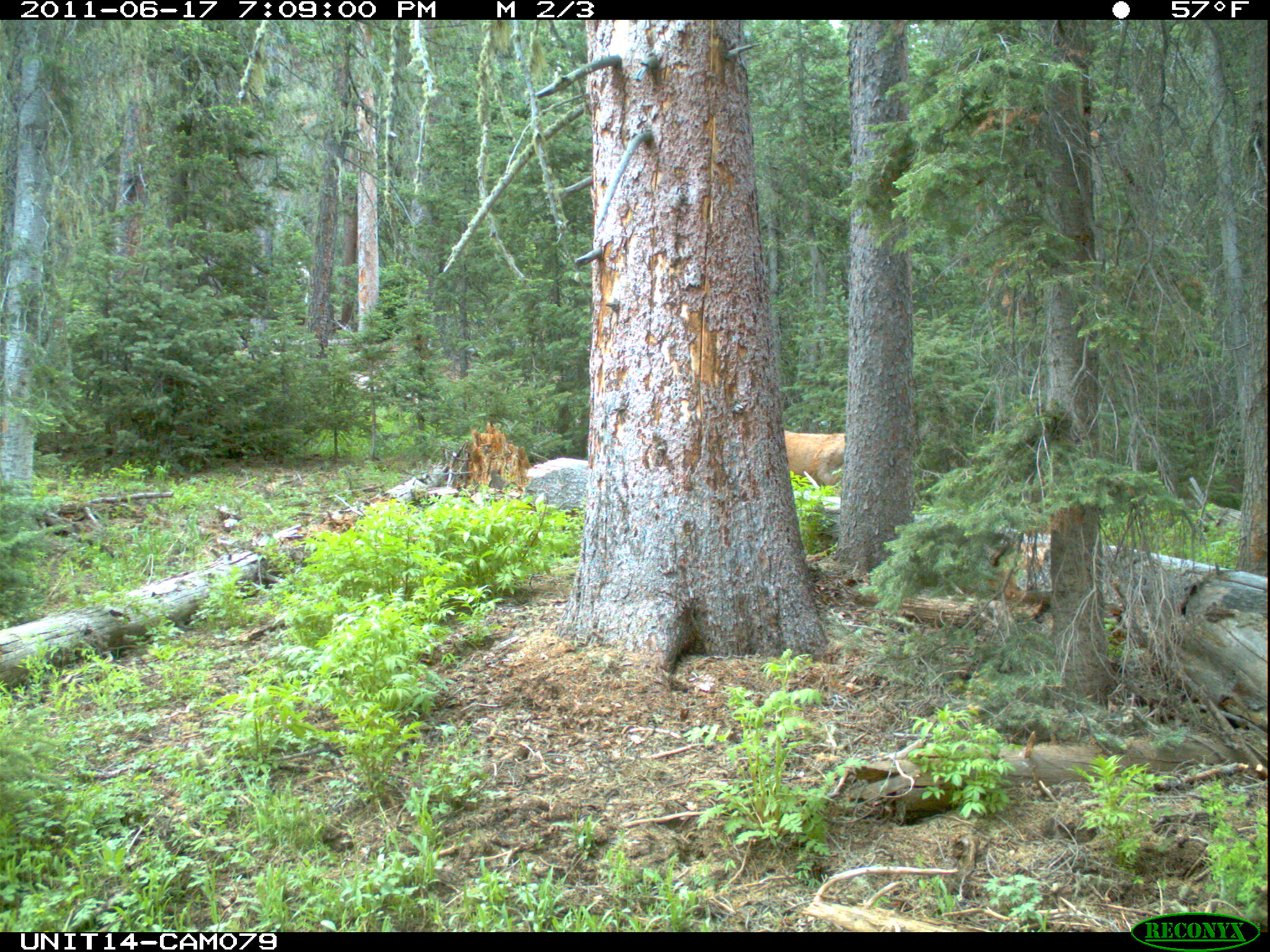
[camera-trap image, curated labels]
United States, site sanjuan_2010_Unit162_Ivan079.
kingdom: Animalia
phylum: Chordata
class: Mammalia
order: Artiodactyla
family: Cervidae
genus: Odocoileus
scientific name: Odocoileus hemionus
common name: mule deer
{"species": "Odocoileus hemionus (mule deer)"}